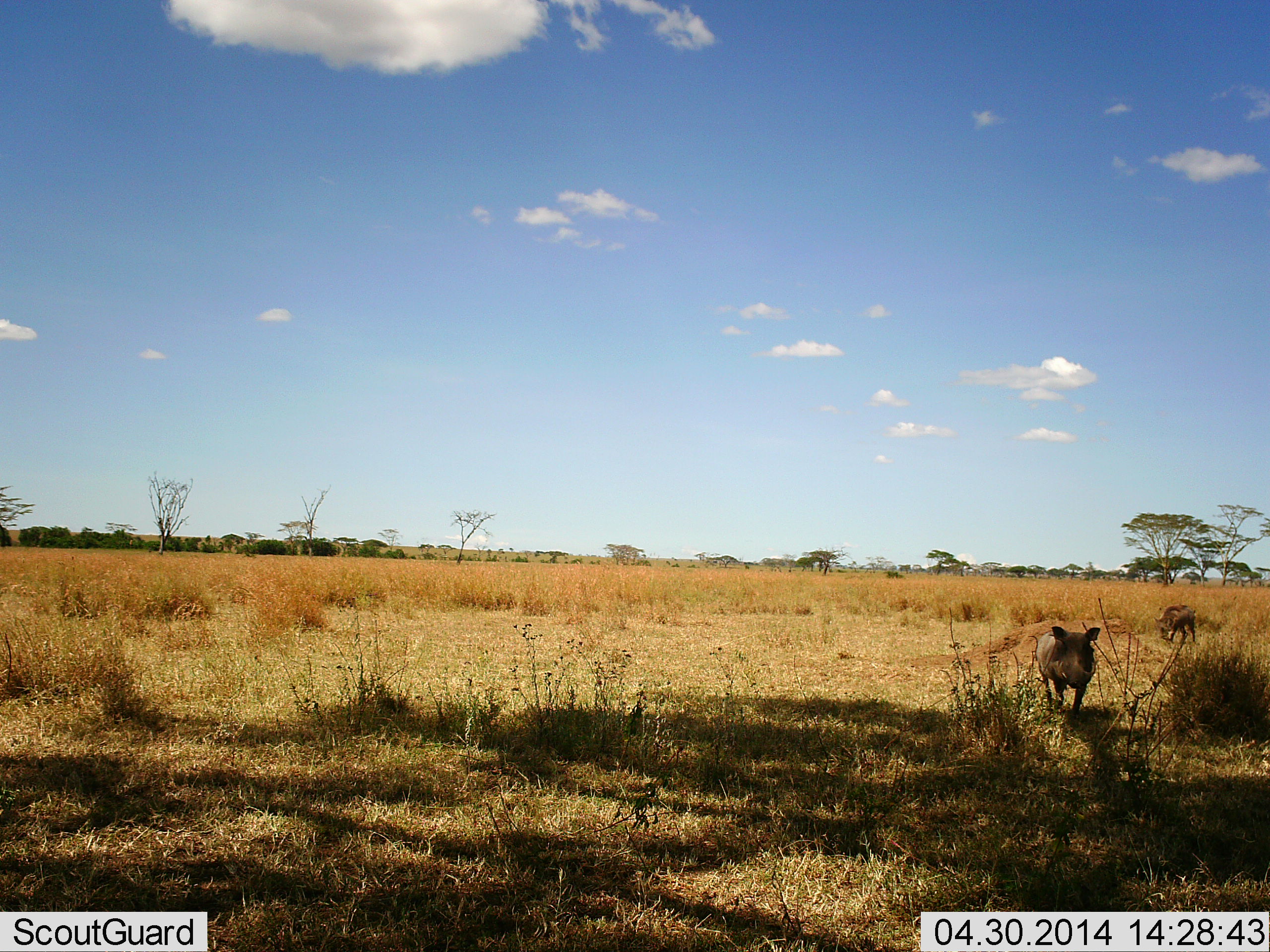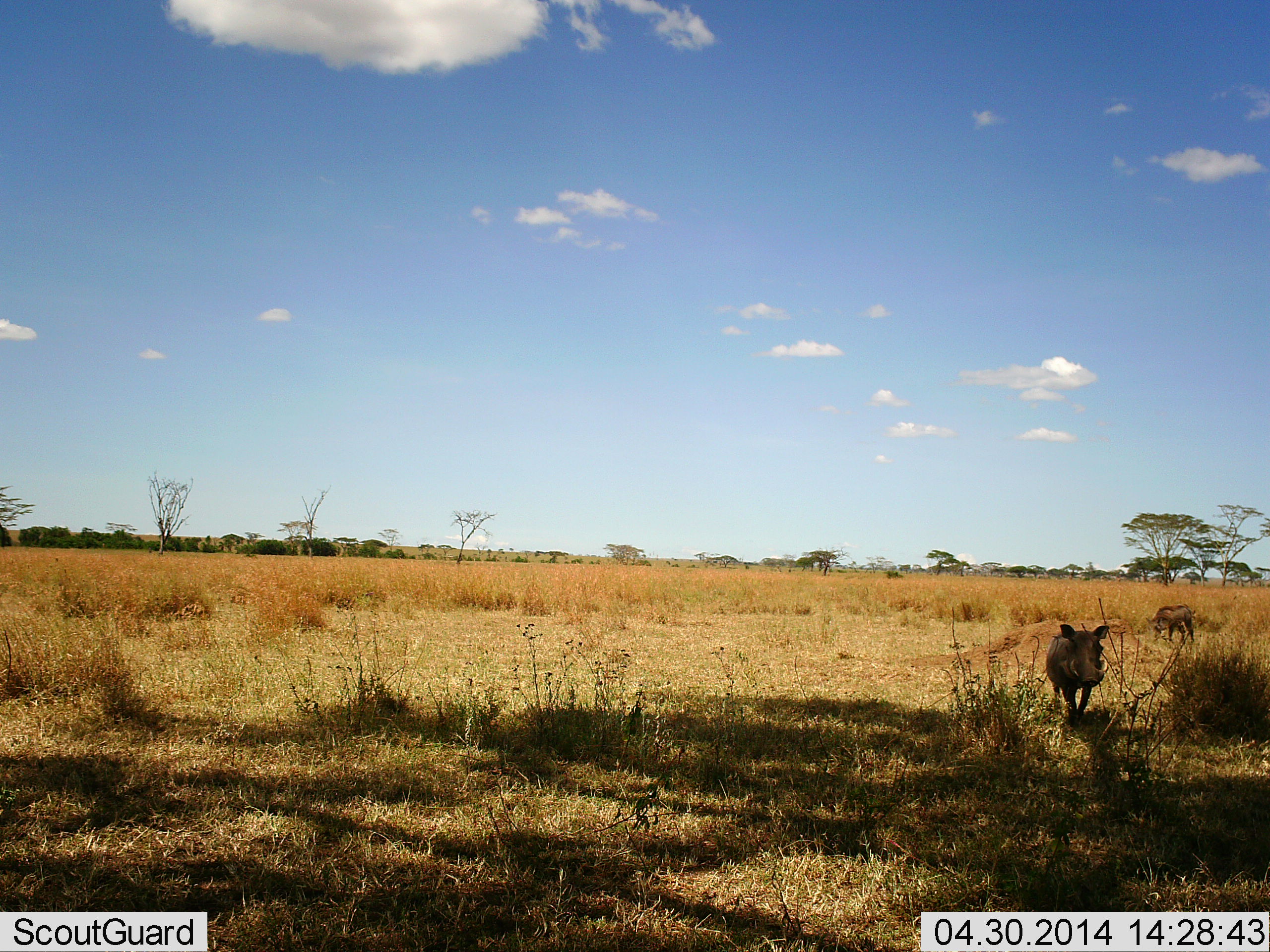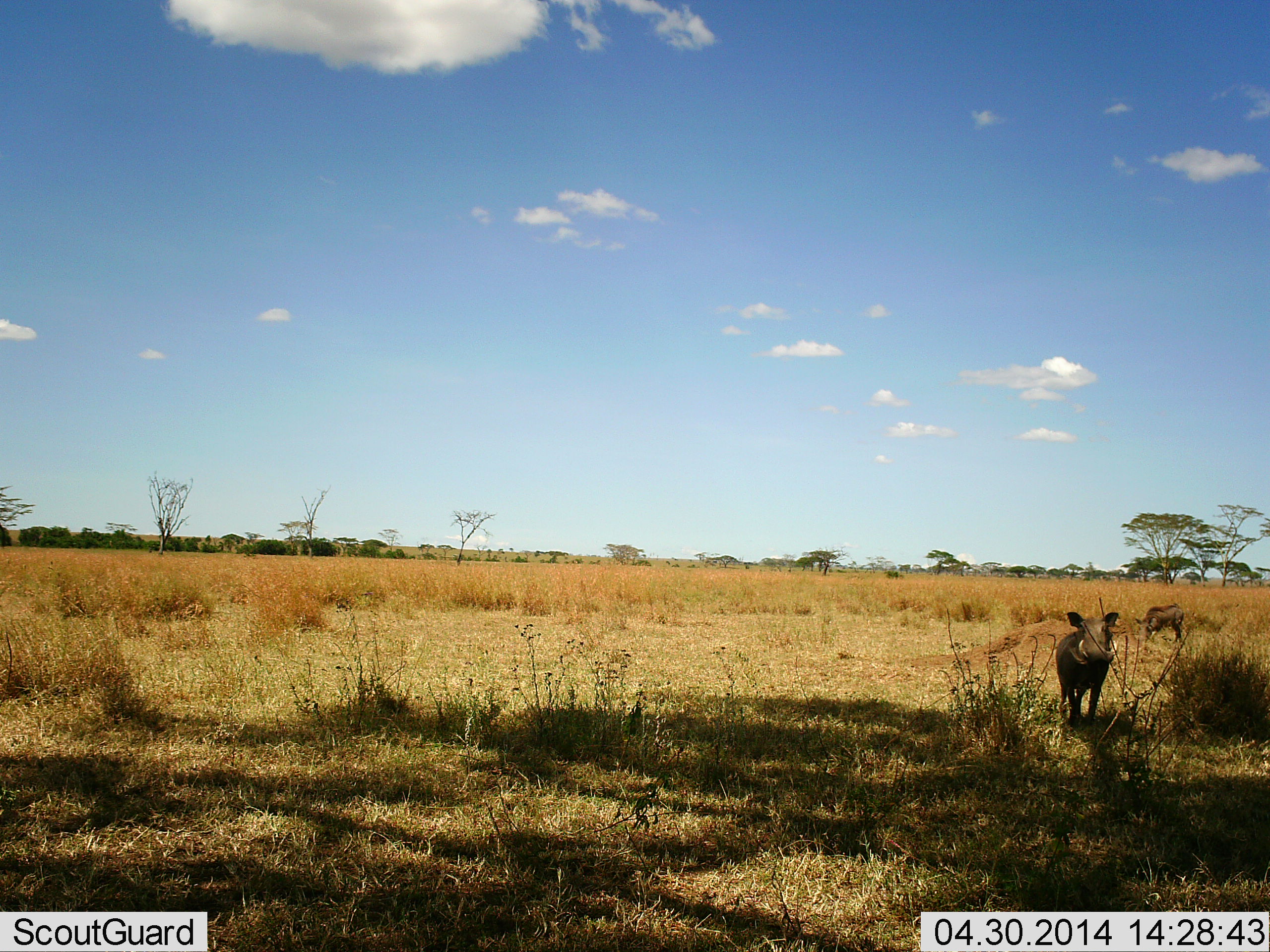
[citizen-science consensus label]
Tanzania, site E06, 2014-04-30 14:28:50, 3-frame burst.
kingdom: Animalia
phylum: Chordata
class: Mammalia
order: Artiodactyla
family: Suidae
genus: Phacochoerus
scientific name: Phacochoerus africanus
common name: warthog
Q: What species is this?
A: Warthog (Phacochoerus africanus).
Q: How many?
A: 2.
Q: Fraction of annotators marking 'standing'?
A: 40%.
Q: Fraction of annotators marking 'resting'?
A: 0%.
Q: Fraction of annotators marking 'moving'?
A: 70%.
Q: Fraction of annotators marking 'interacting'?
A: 0%.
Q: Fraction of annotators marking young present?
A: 0%.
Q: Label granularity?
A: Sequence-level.